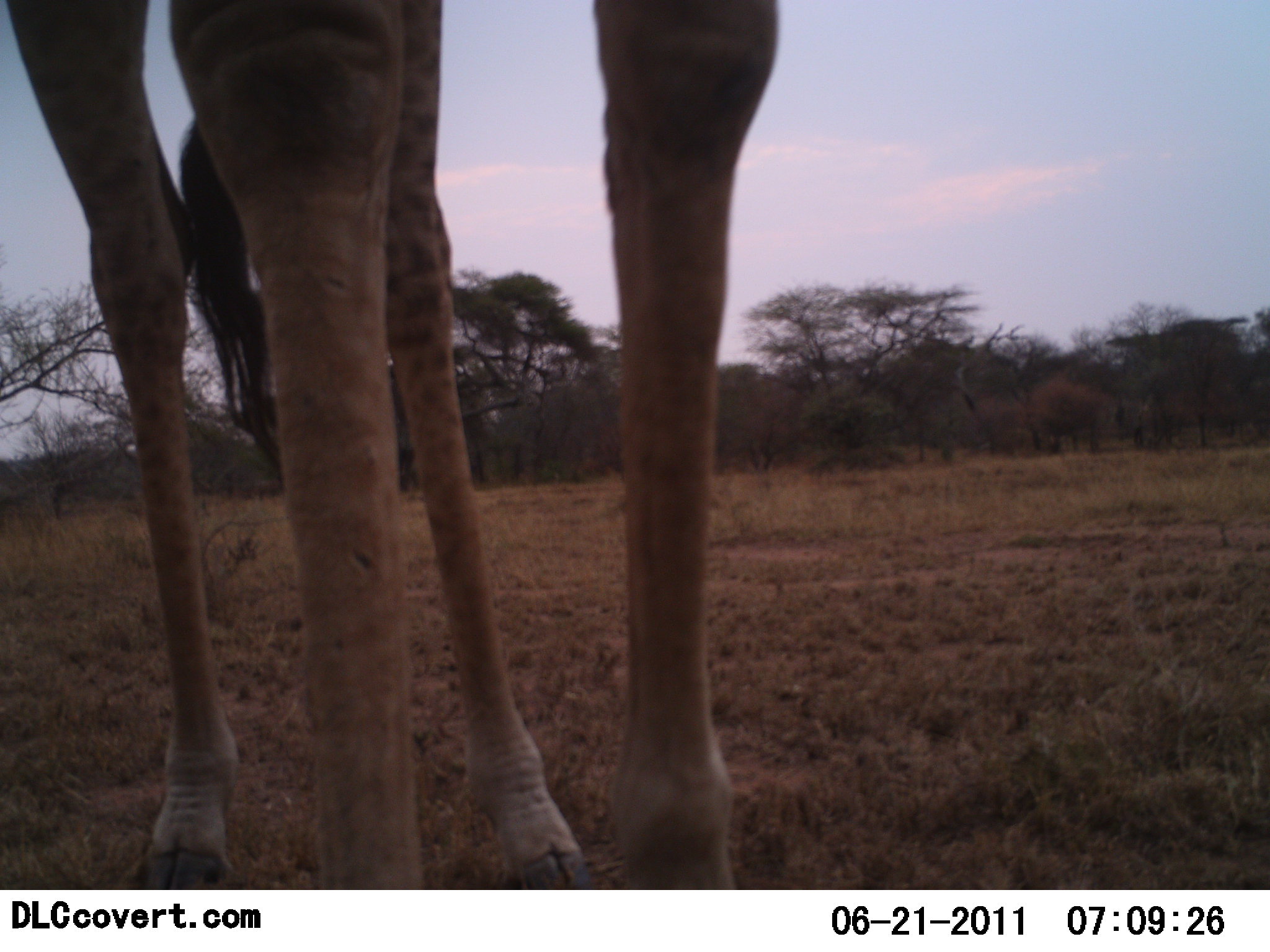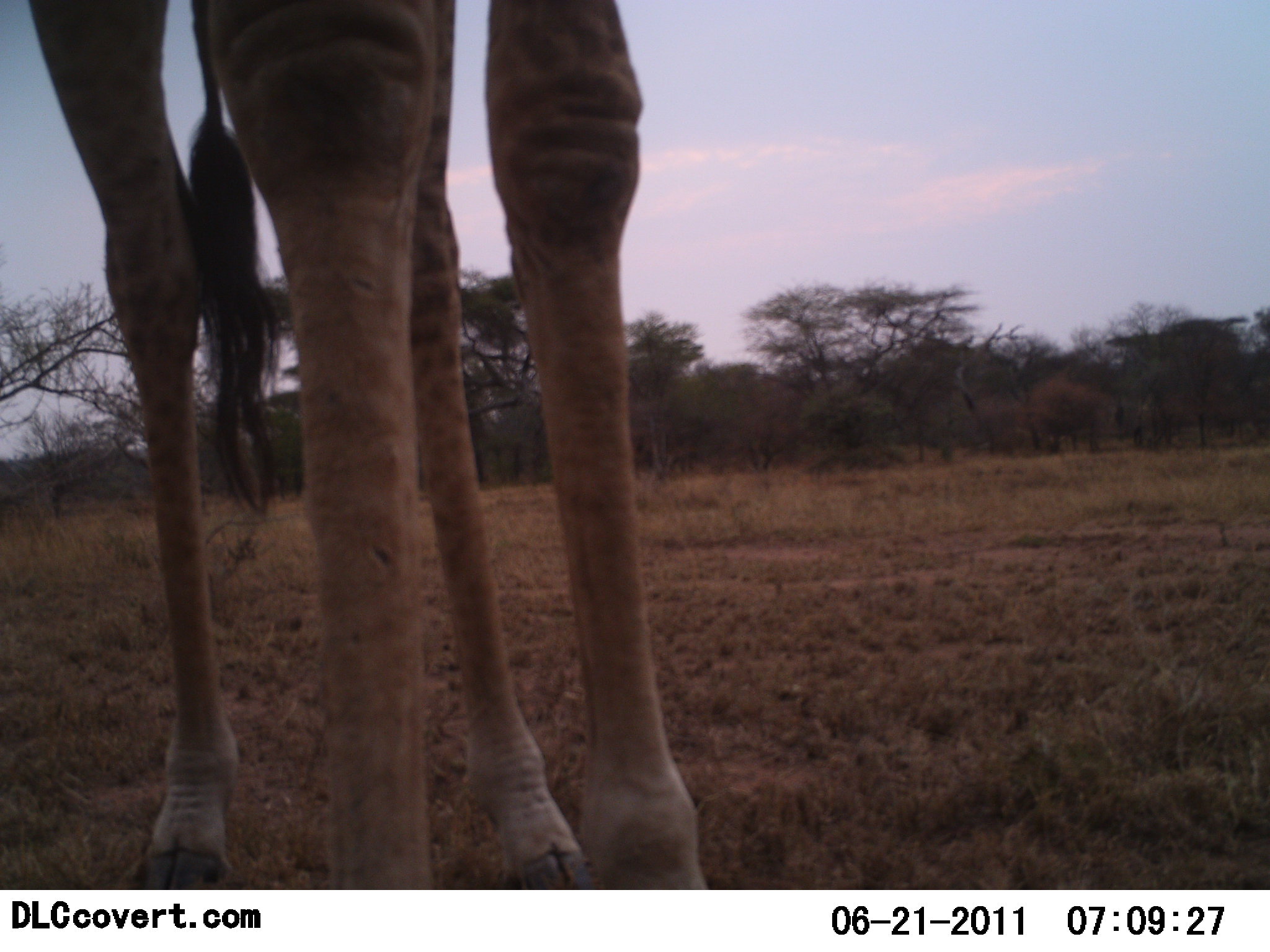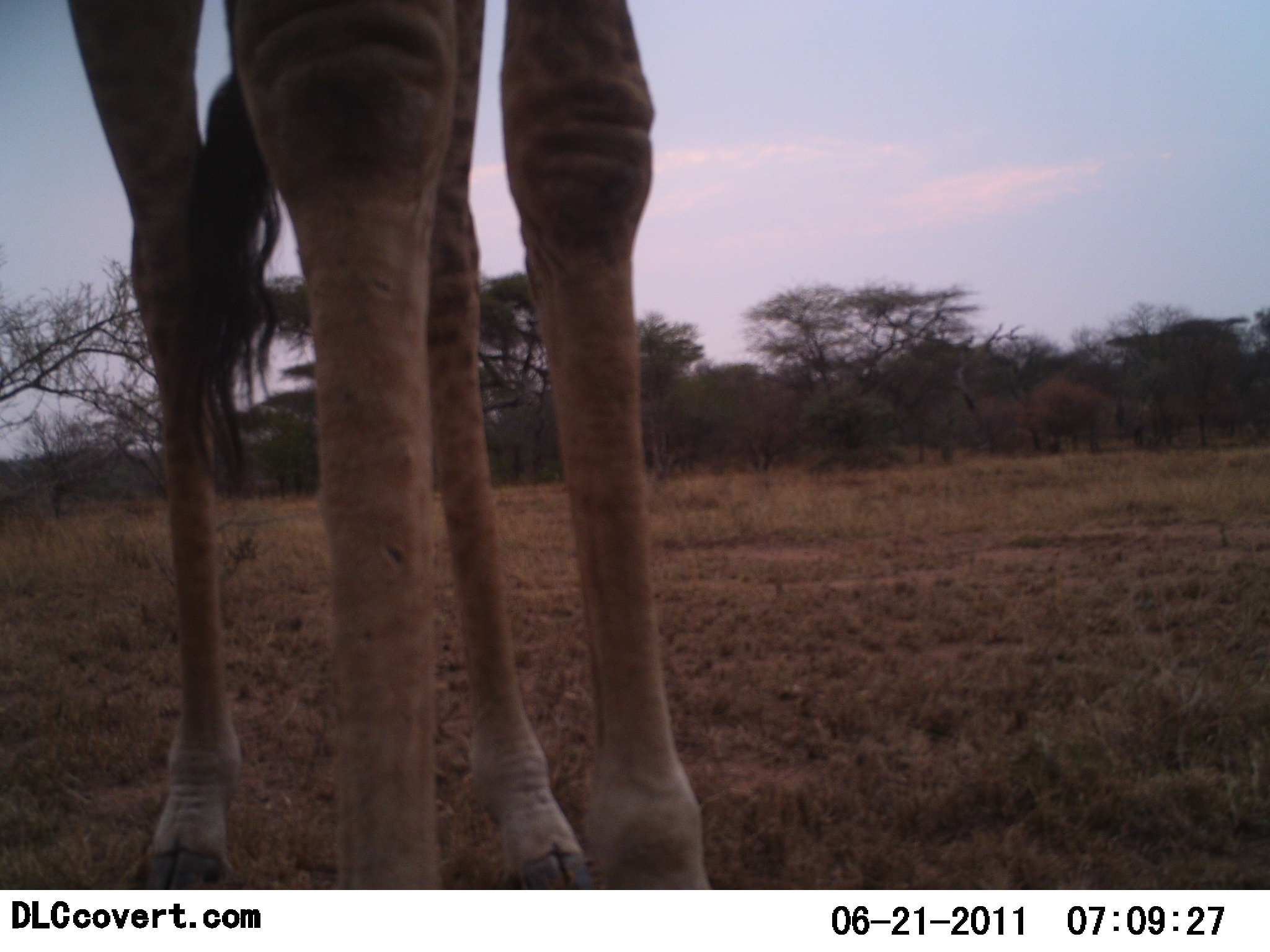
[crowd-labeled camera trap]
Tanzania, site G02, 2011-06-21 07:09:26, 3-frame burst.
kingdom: Animalia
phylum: Chordata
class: Mammalia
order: Artiodactyla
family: Giraffidae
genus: Giraffa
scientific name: Giraffa camelopardalis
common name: giraffe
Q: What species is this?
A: Giraffe (Giraffa camelopardalis).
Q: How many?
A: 1.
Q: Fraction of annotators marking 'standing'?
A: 100%.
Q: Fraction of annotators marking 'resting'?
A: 0%.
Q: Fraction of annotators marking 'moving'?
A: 0%.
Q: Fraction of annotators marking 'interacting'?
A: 0%.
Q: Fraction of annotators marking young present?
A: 0%.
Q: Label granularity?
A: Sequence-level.